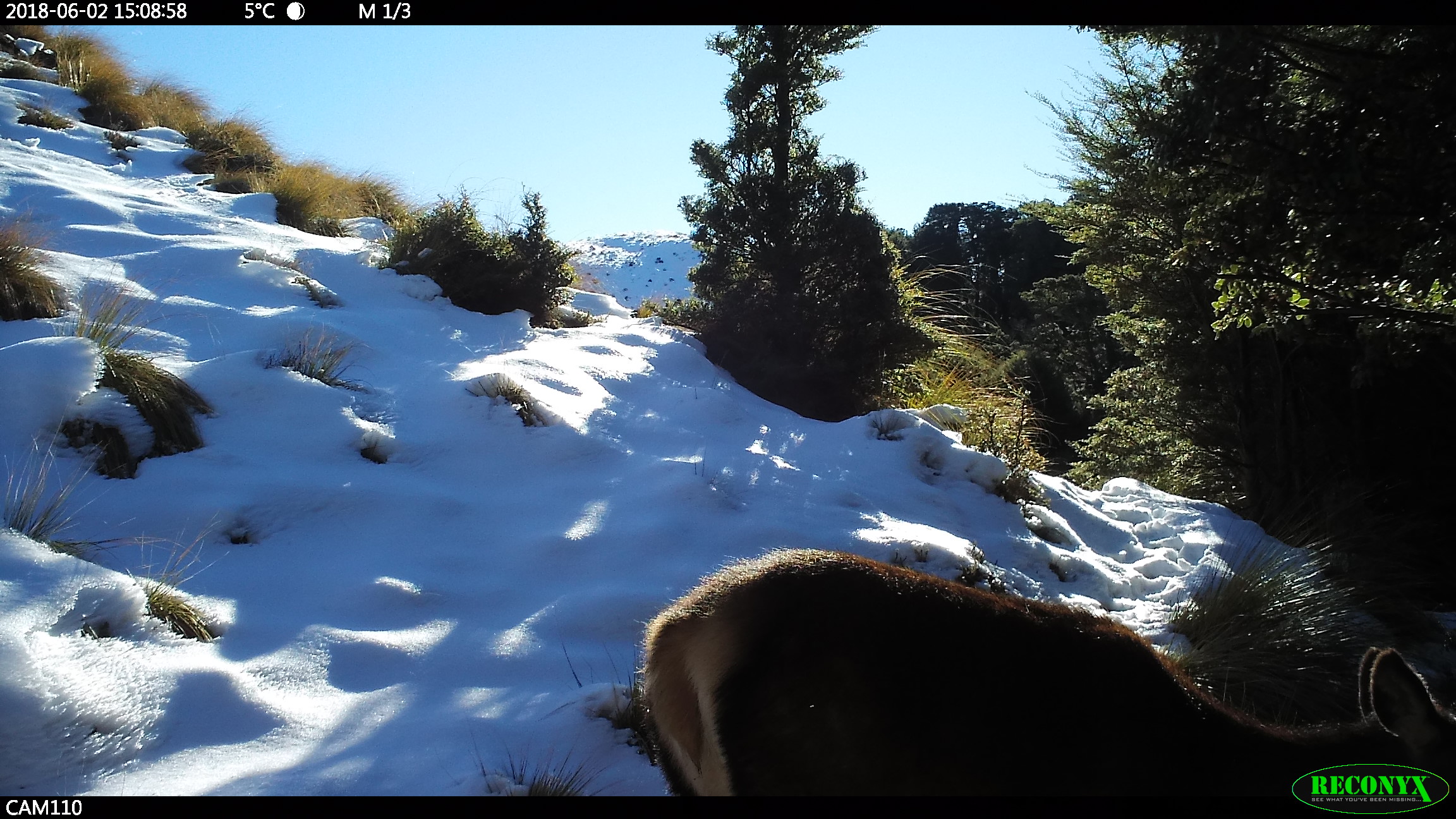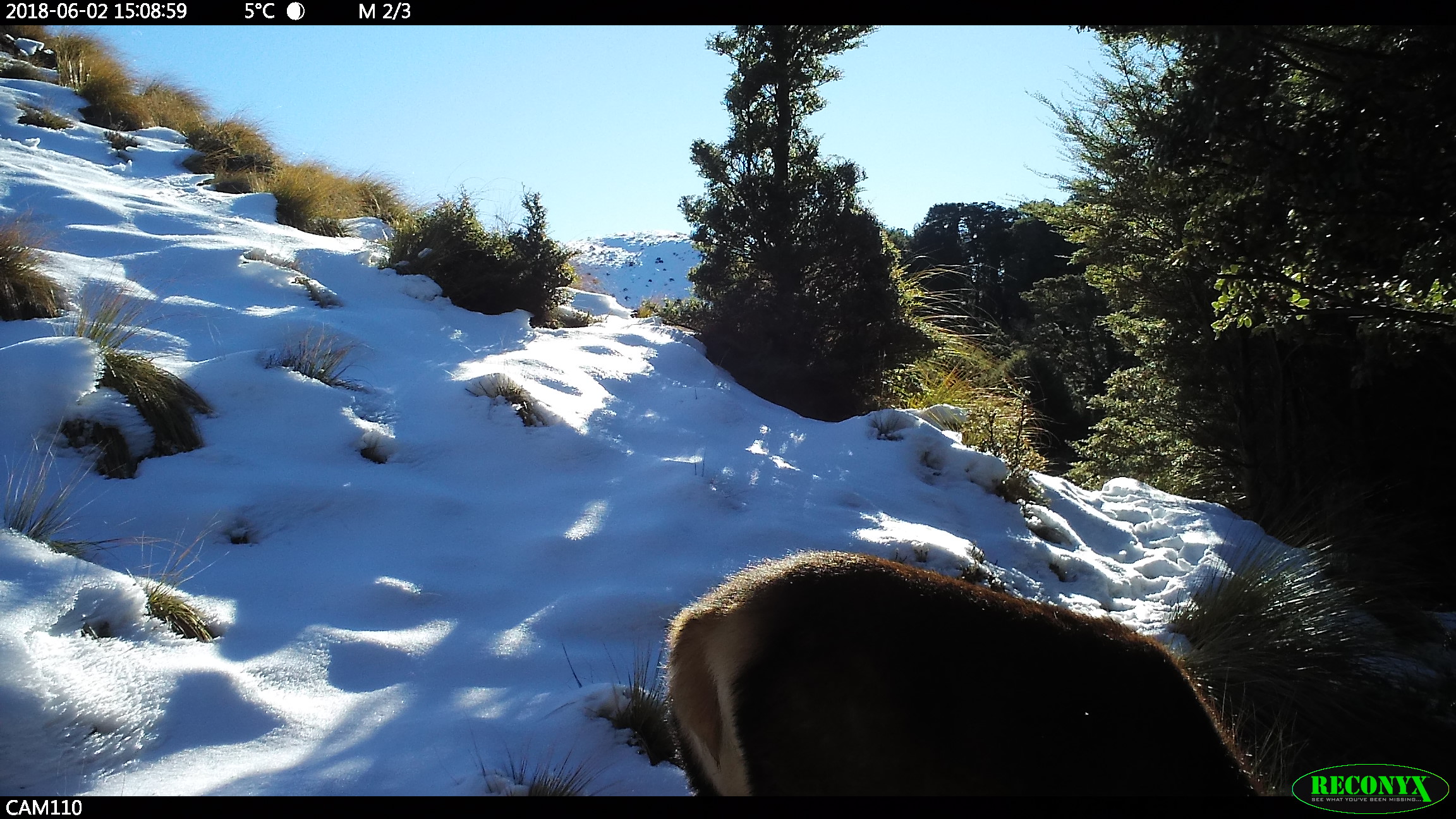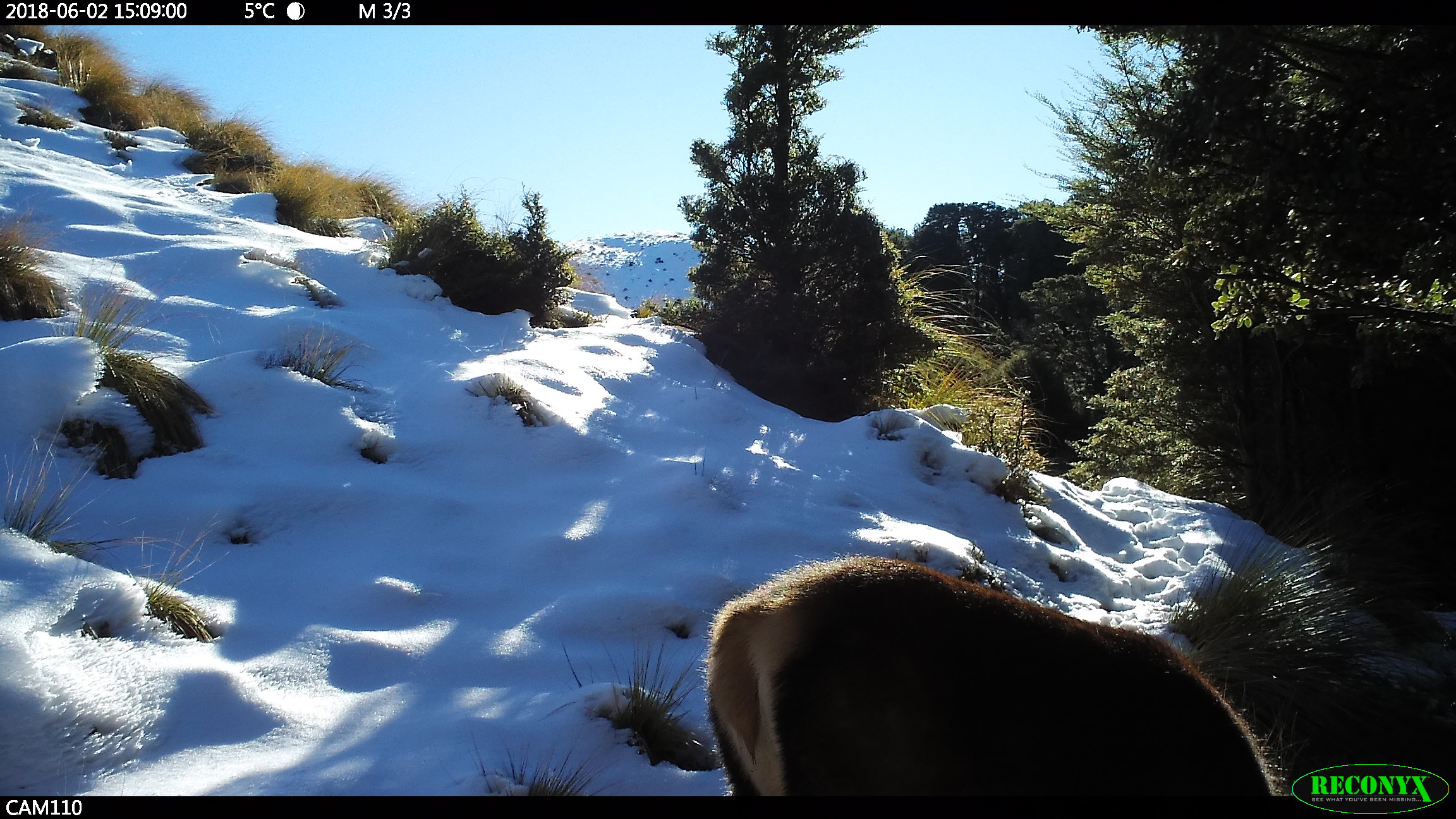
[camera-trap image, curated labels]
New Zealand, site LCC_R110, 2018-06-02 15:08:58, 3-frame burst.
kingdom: Animalia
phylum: Chordata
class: Mammalia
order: Artiodactyla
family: Cervidae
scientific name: Cervidae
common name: deer